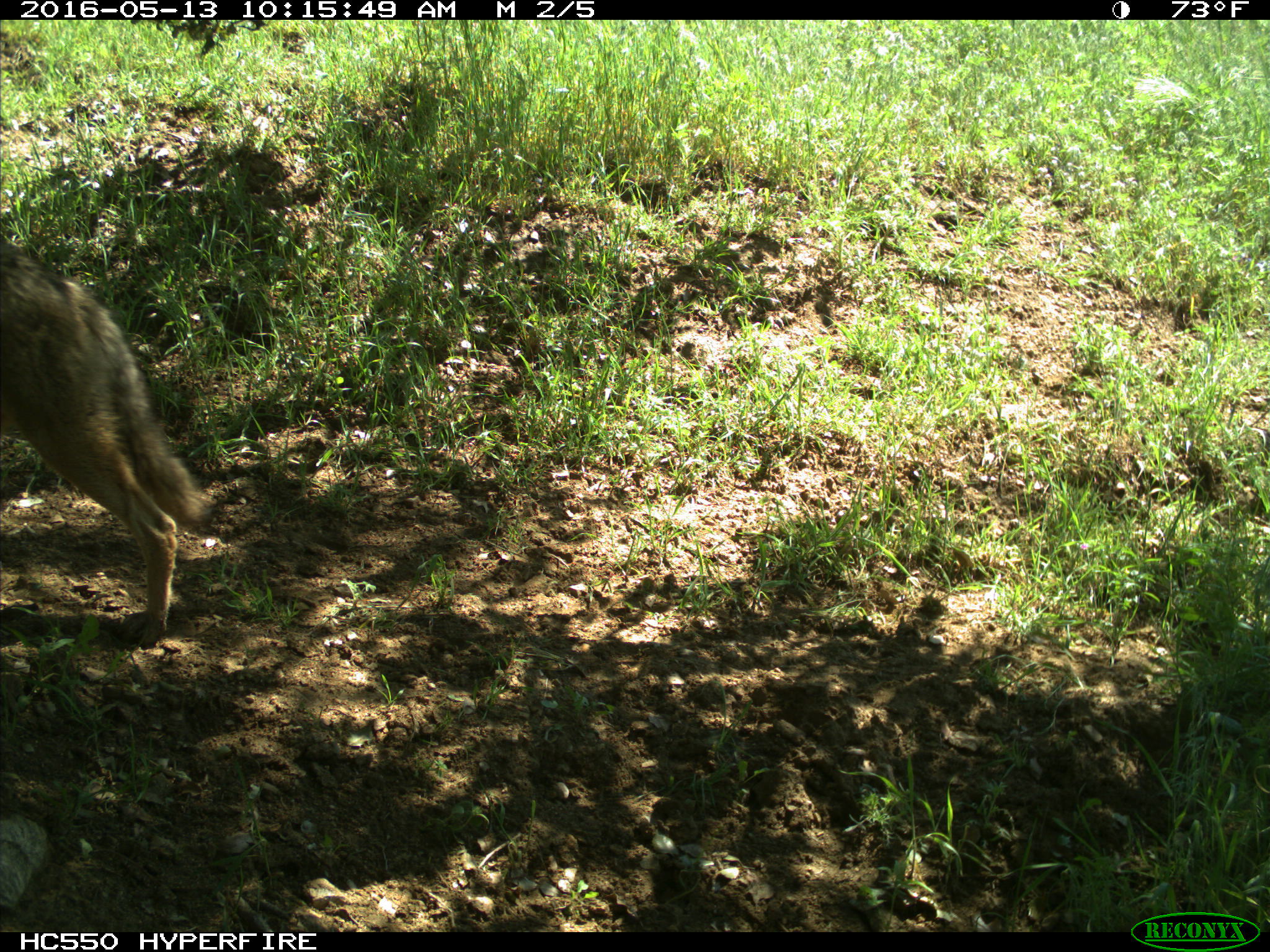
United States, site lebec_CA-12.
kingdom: Animalia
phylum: Chordata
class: Mammalia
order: Carnivora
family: Canidae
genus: Canis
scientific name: Canis latrans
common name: coyote